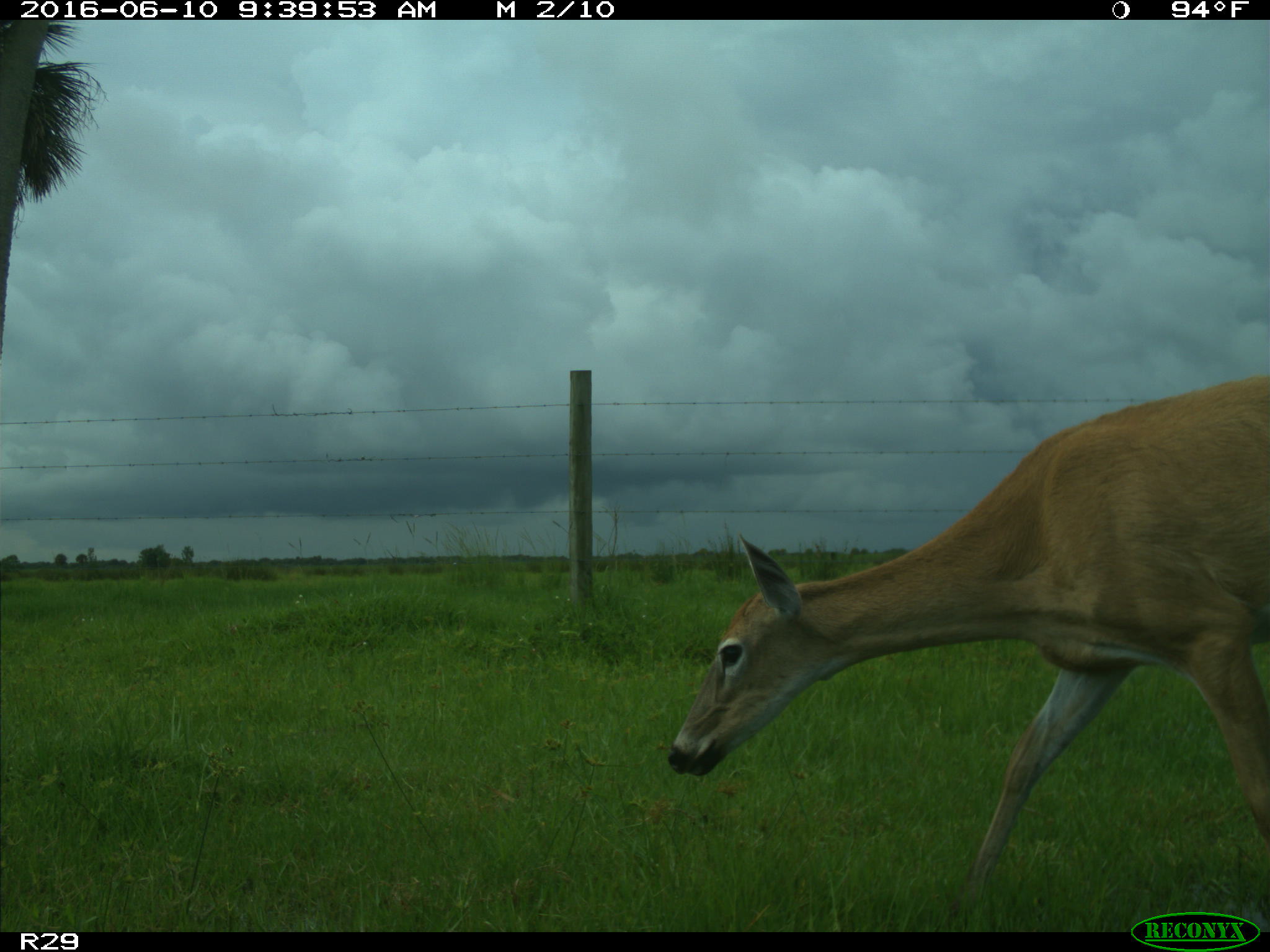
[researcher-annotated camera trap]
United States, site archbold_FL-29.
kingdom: Animalia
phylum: Chordata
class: Mammalia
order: Artiodactyla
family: Cervidae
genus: Odocoileus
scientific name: Odocoileus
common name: deer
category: unidentified deer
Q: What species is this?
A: Unidentified deer (deer) (Odocoileus).